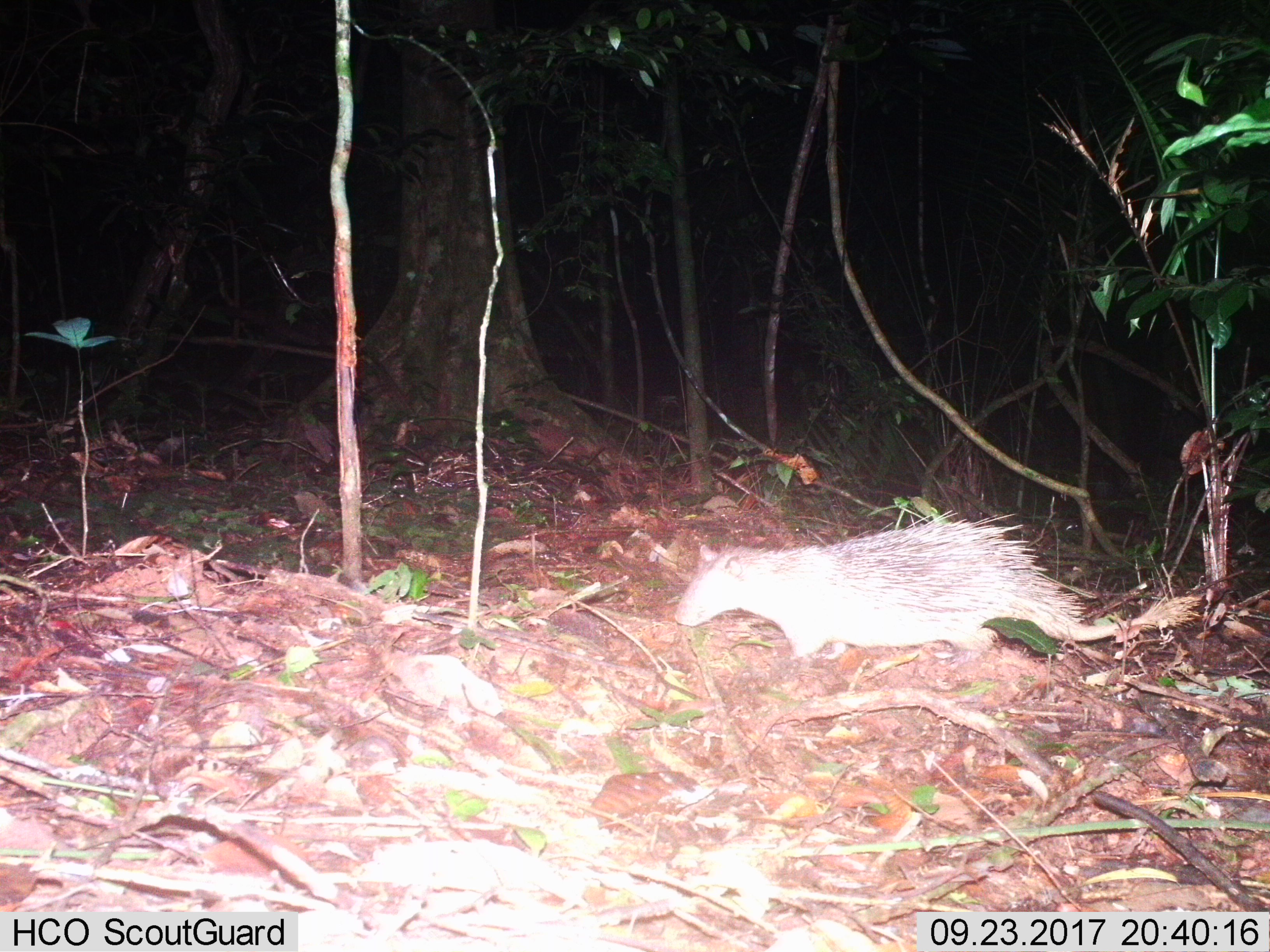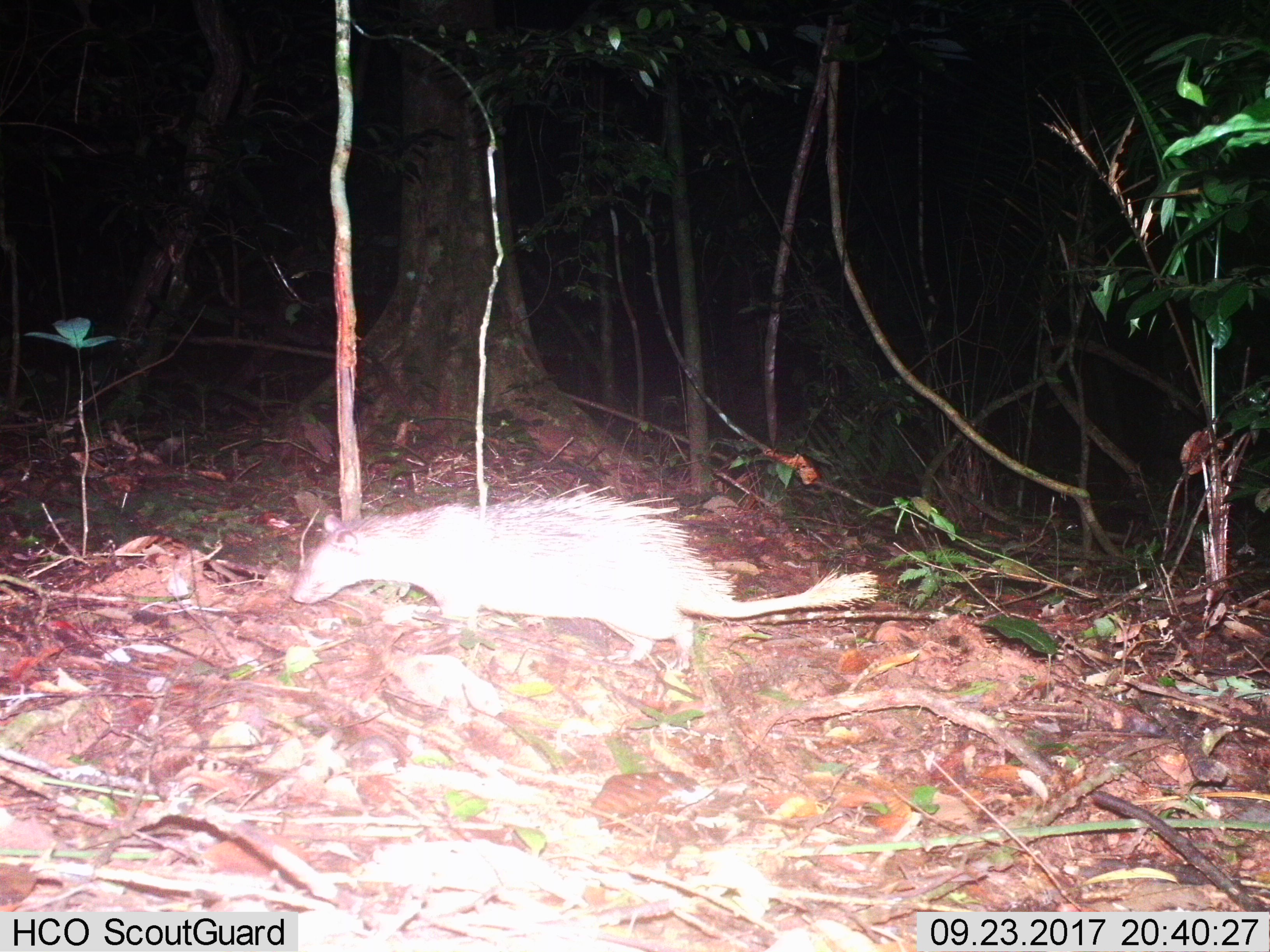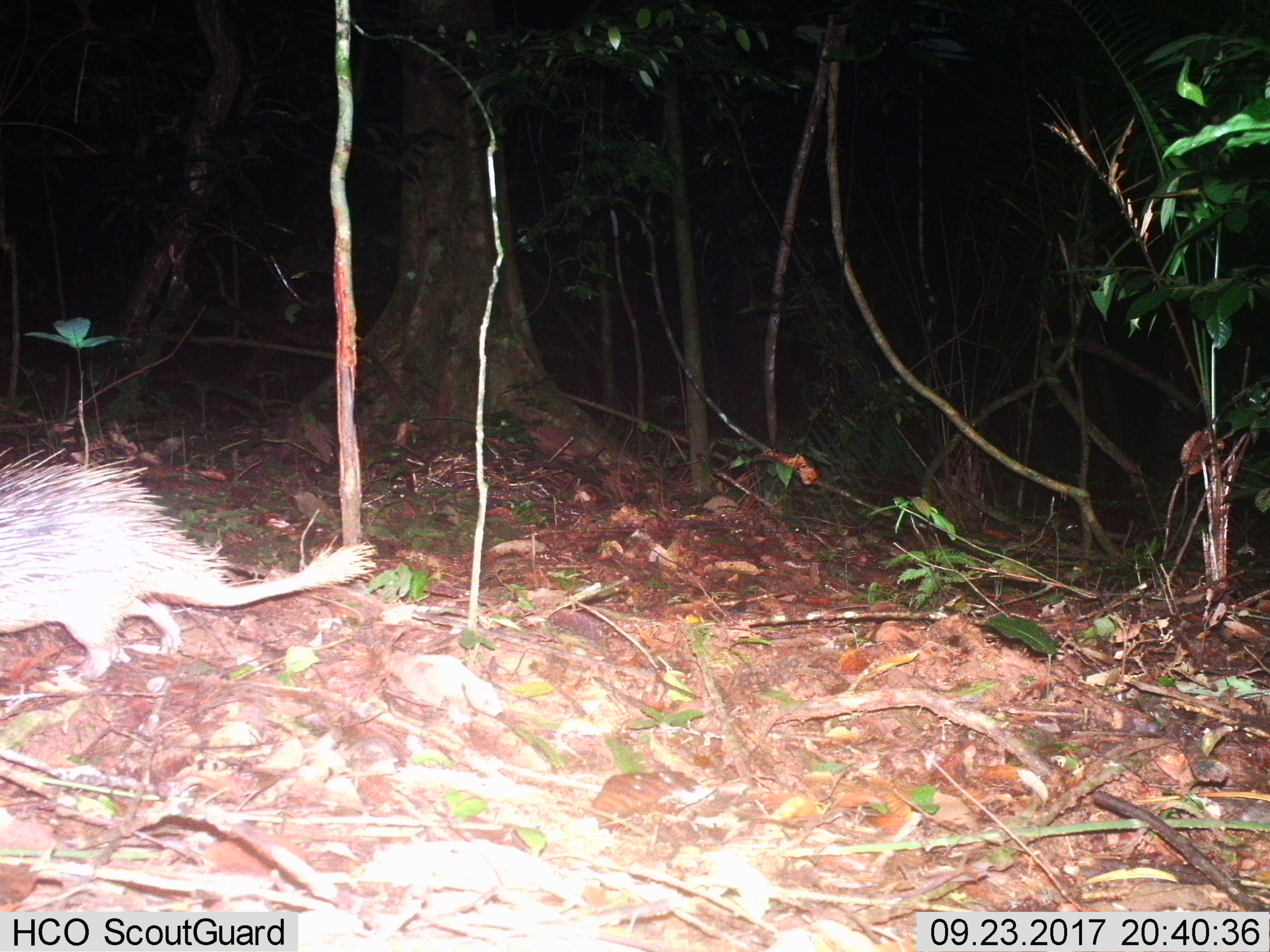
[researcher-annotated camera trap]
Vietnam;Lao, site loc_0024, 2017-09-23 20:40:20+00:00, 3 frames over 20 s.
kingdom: Animalia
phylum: Chordata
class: Mammalia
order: Rodentia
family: Hystricidae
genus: Atherurus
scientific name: Atherurus macrourus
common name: asiatic brush-tailed porcupine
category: asiatic brush tailed porcupine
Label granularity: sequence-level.